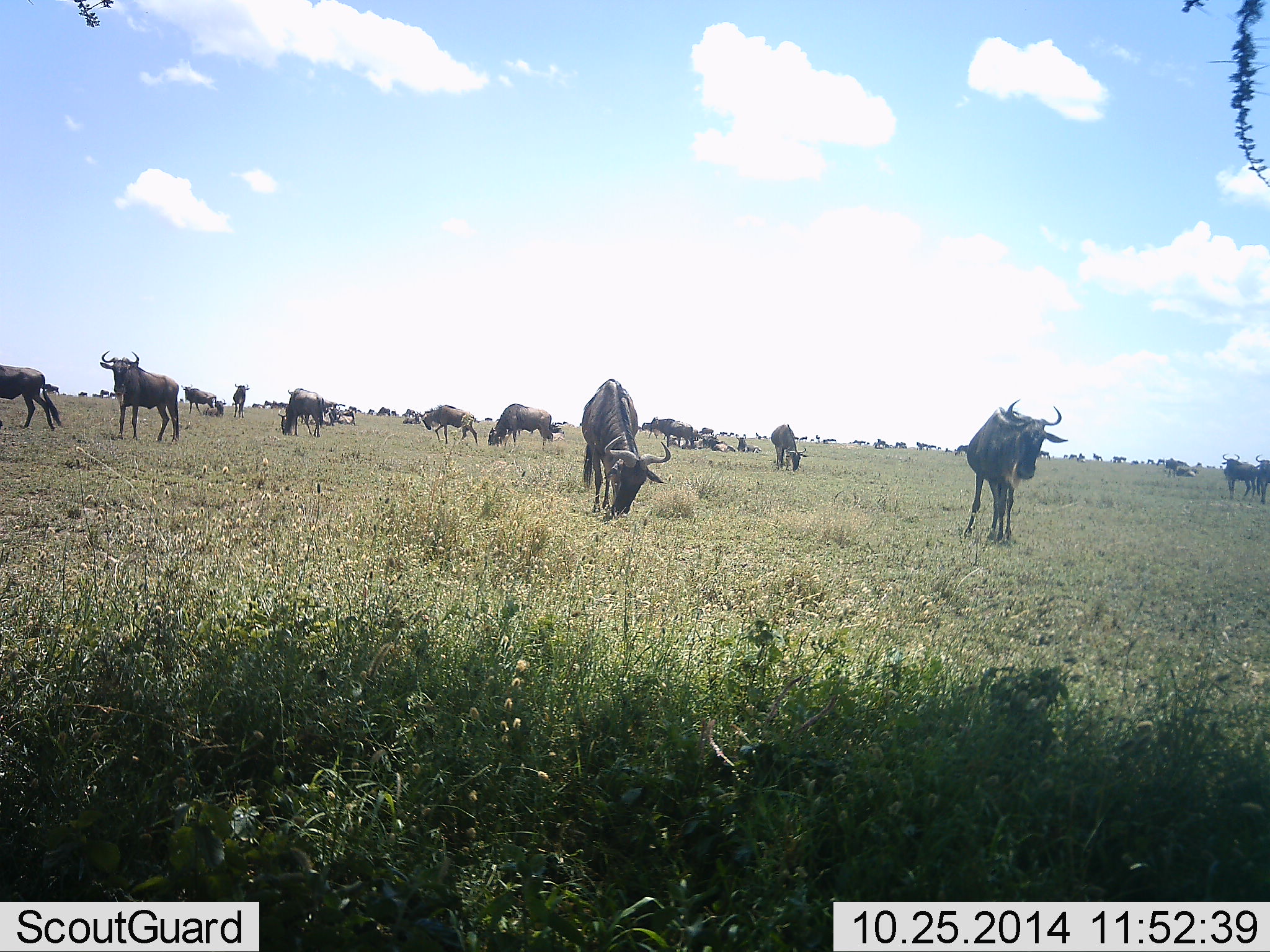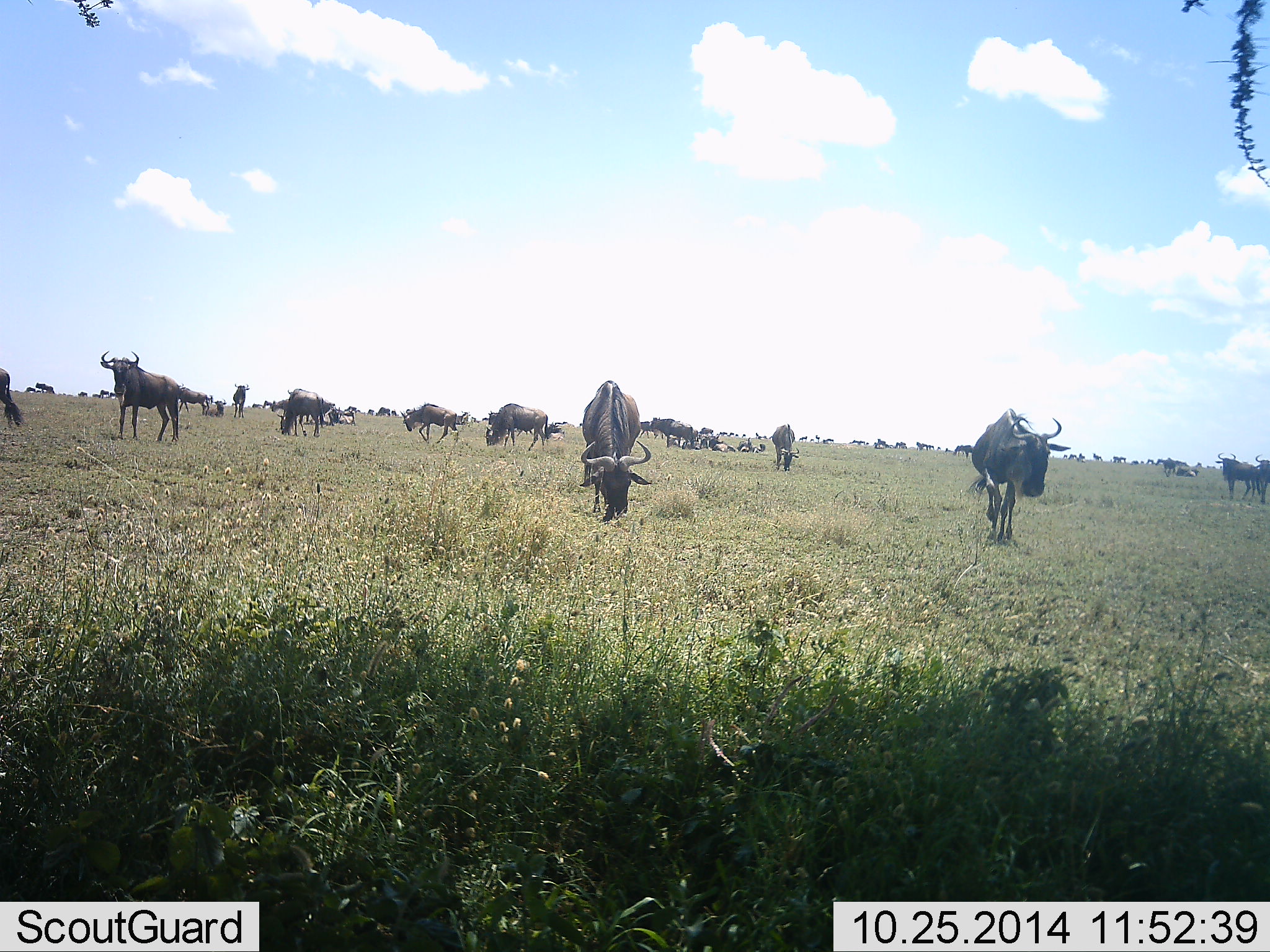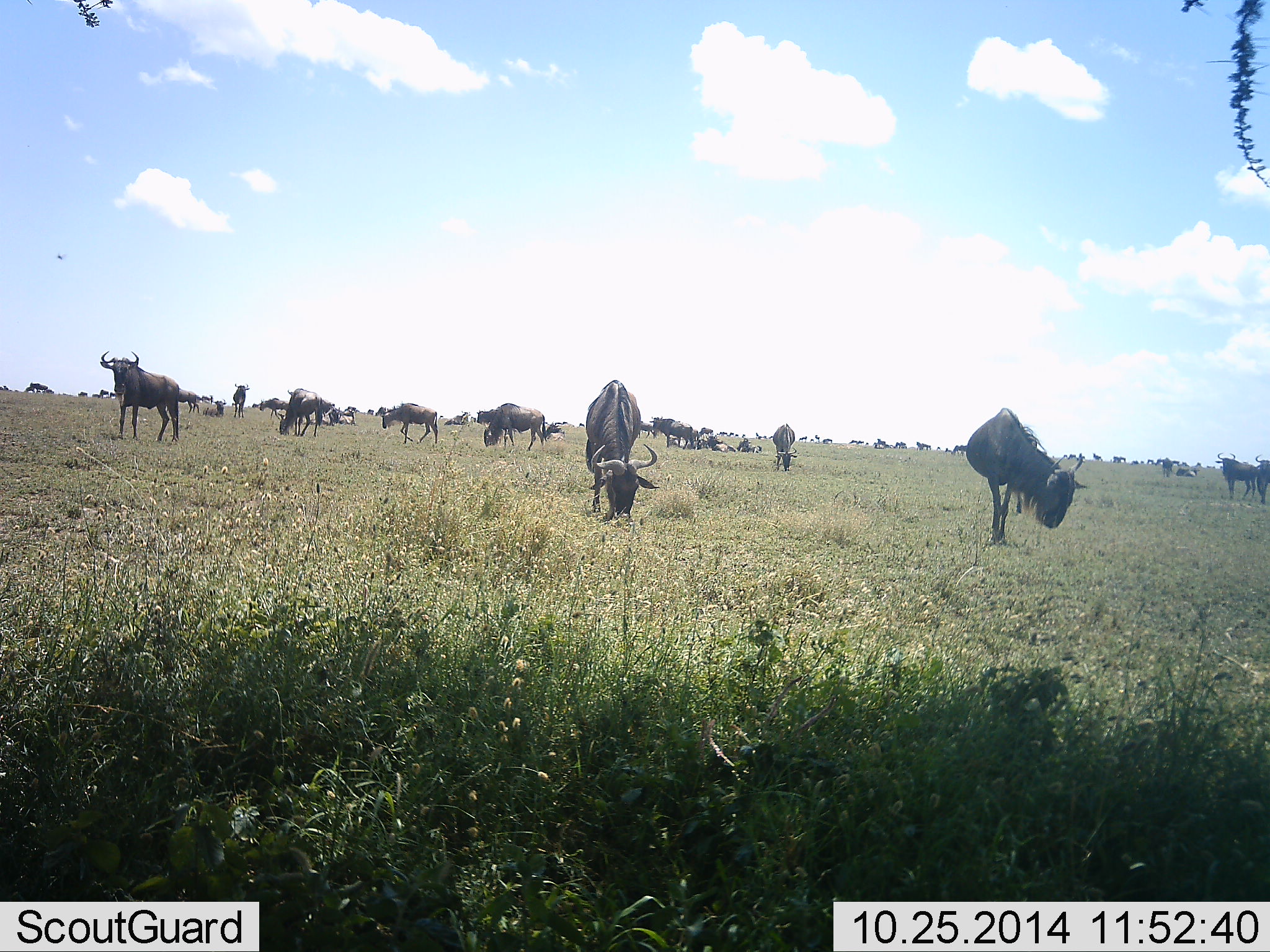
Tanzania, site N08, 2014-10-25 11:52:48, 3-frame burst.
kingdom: Animalia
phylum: Chordata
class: Mammalia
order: Artiodactyla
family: Bovidae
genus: Connochaetes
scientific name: Connochaetes taurinus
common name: blue wildebeest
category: wildebeest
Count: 51+.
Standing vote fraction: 70%.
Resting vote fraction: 50%.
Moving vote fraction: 40%.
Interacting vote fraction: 0%.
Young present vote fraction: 0%.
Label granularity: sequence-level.